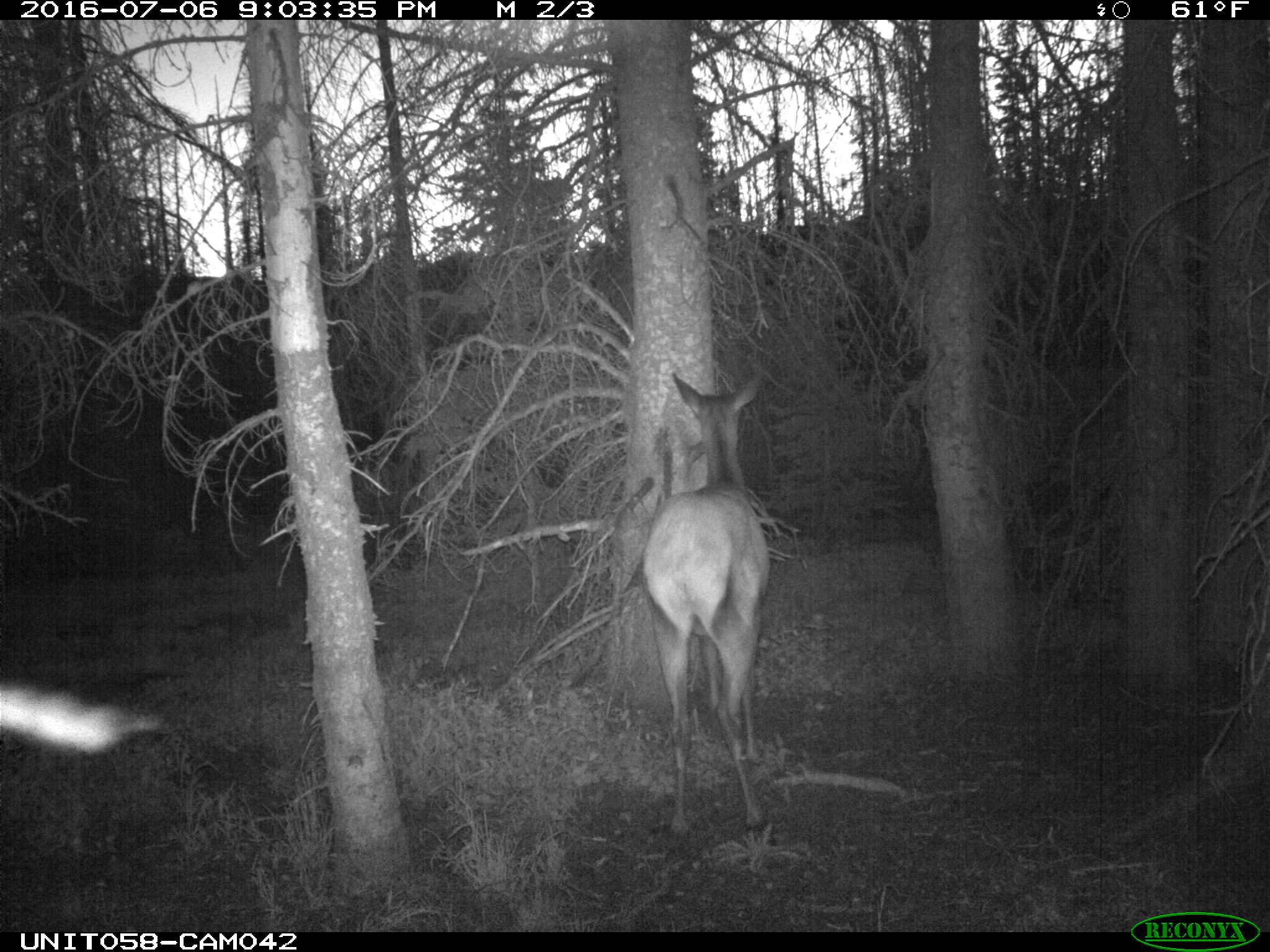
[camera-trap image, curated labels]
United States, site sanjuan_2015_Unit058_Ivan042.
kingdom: Animalia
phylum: Chordata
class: Mammalia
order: Artiodactyla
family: Cervidae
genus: Cervus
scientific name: Cervus elaphus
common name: red deer